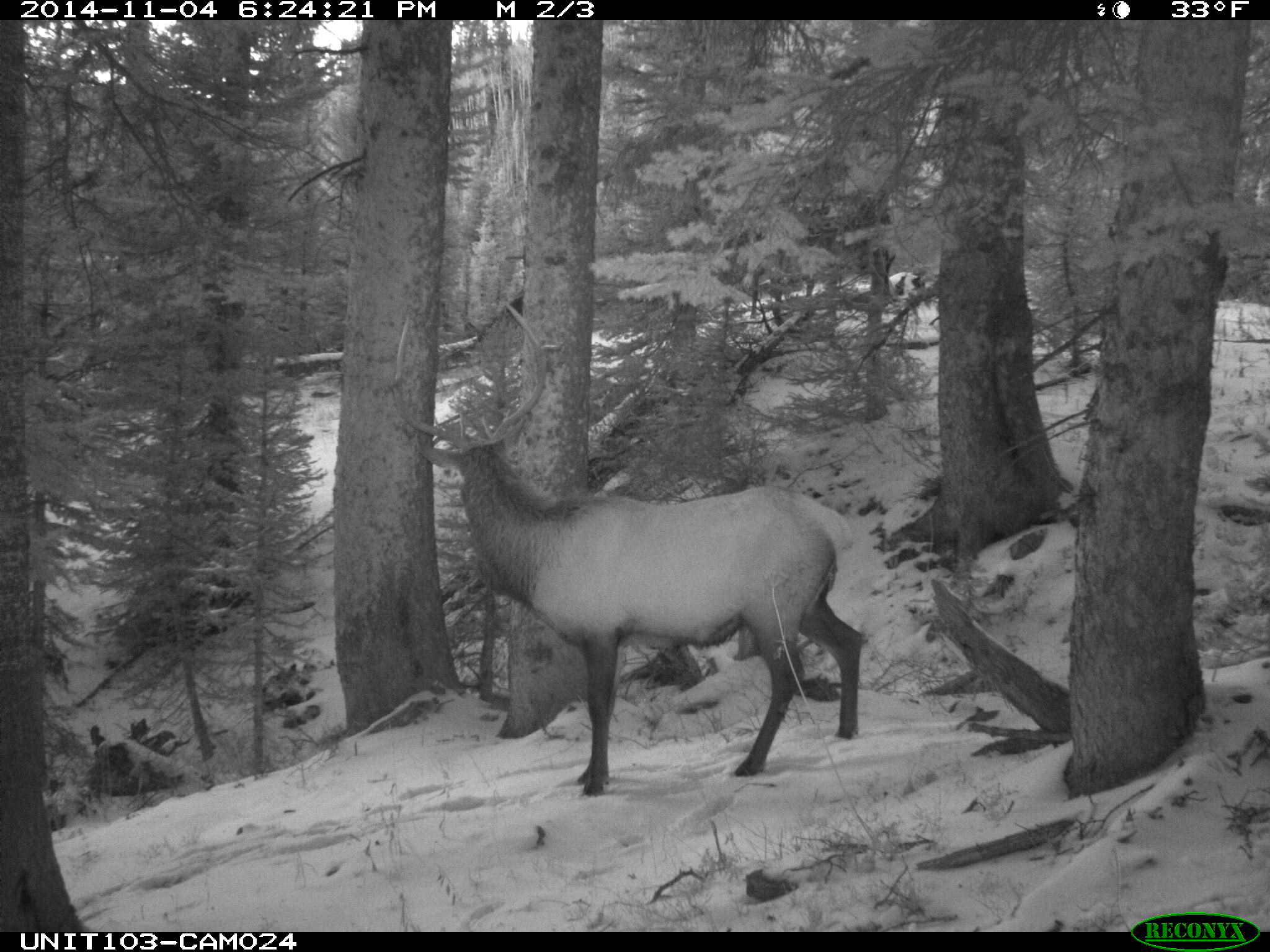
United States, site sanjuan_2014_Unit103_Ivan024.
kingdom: Animalia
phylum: Chordata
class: Mammalia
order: Artiodactyla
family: Cervidae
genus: Cervus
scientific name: Cervus elaphus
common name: red deer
Cervus elaphus (red deer).